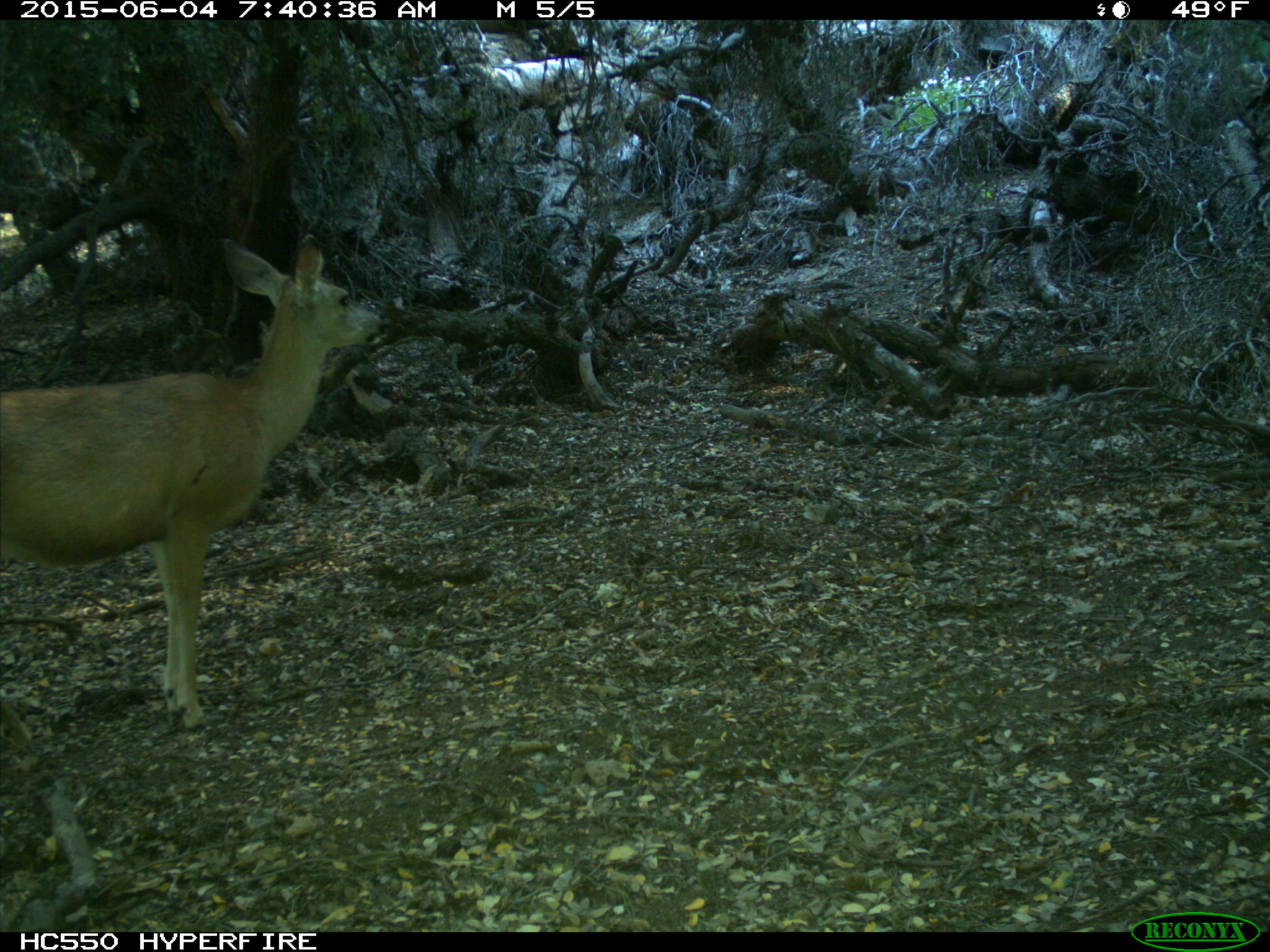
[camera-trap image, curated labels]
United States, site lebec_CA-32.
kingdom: Animalia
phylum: Chordata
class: Mammalia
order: Artiodactyla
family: Cervidae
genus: Odocoileus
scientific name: Odocoileus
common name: deer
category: unidentified deer